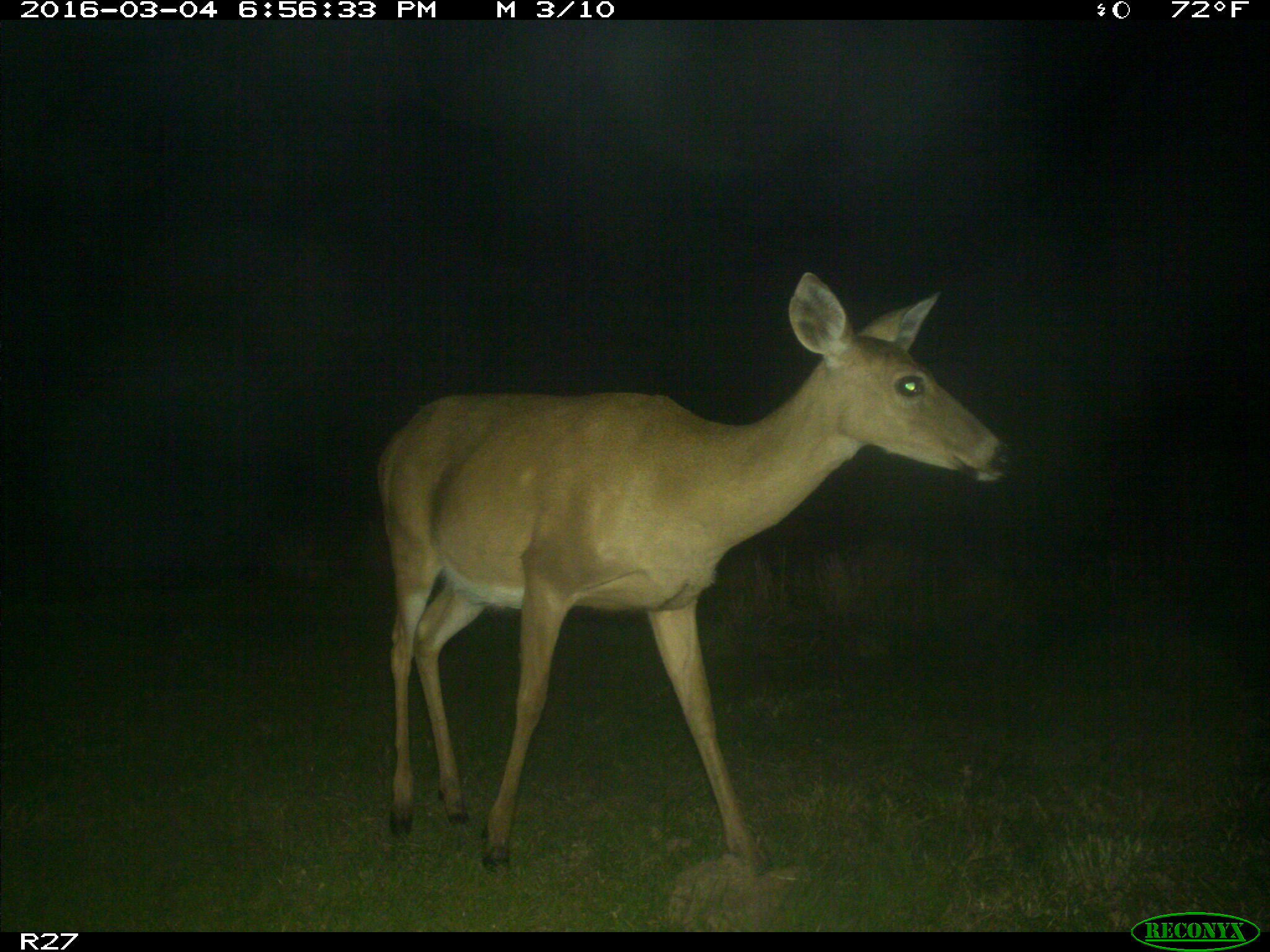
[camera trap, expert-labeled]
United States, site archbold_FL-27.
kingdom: Animalia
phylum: Chordata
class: Mammalia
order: Artiodactyla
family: Cervidae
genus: Odocoileus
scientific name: Odocoileus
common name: deer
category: unidentified deer